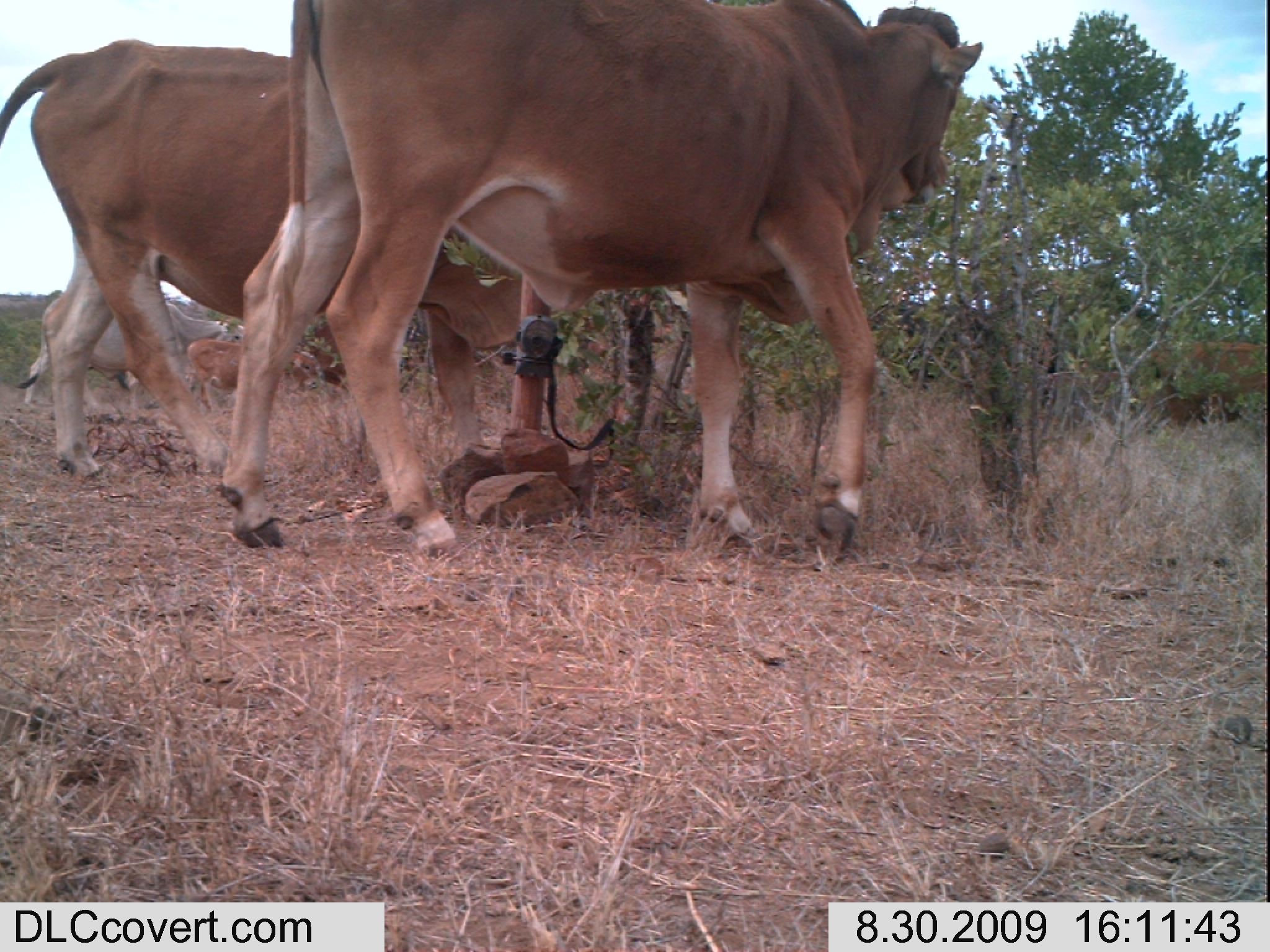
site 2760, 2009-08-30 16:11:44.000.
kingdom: Animalia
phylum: Chordata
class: Mammalia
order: Artiodactyla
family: Bovidae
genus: Bos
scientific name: Bos taurus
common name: domestic cattle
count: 5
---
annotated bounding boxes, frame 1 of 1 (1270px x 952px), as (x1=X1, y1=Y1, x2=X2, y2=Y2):
bos taurus: (x1=215, y1=0, x2=986, y2=564); (x1=0, y1=38, x2=523, y2=489); (x1=185, y1=337, x2=319, y2=412)